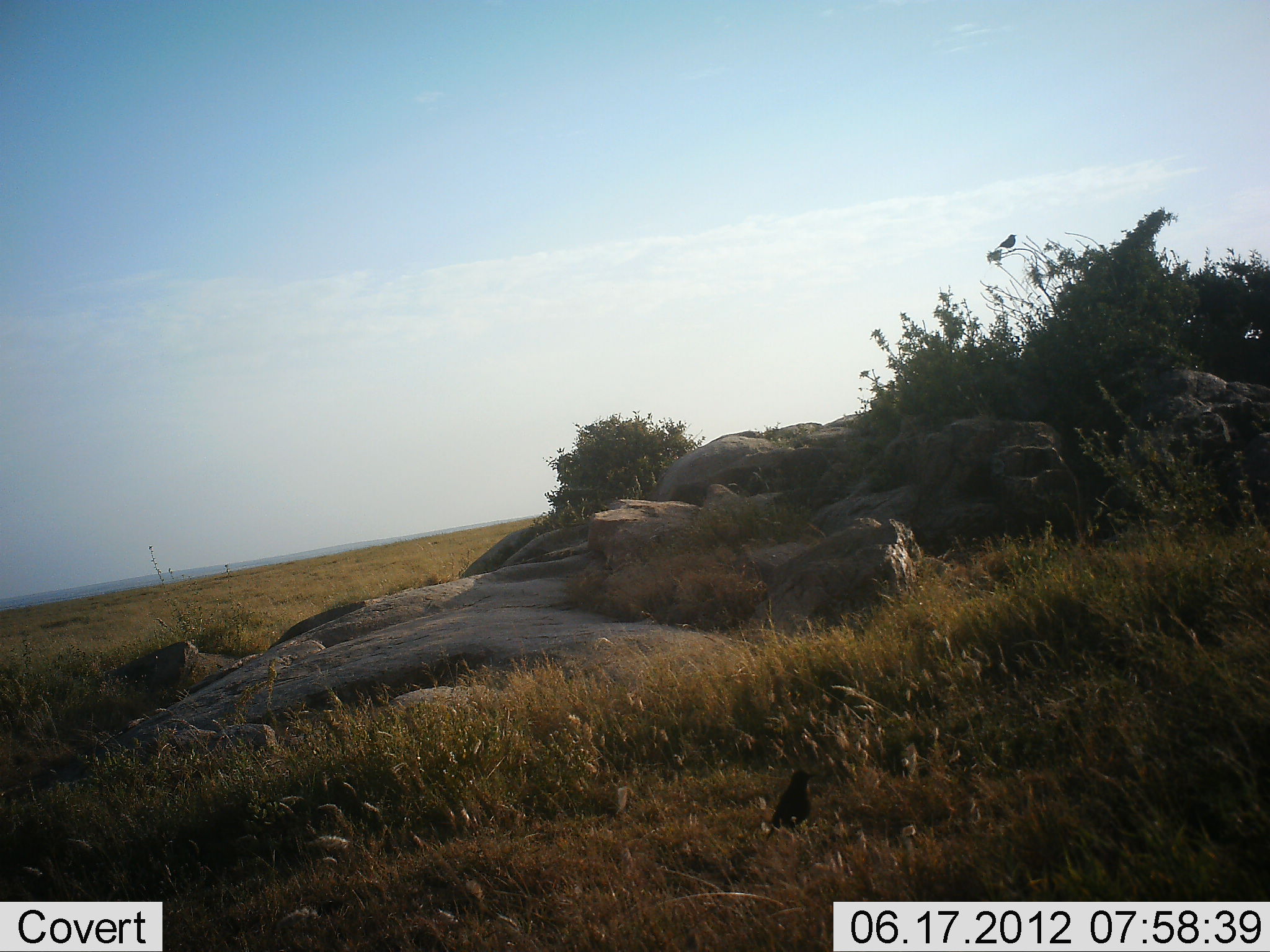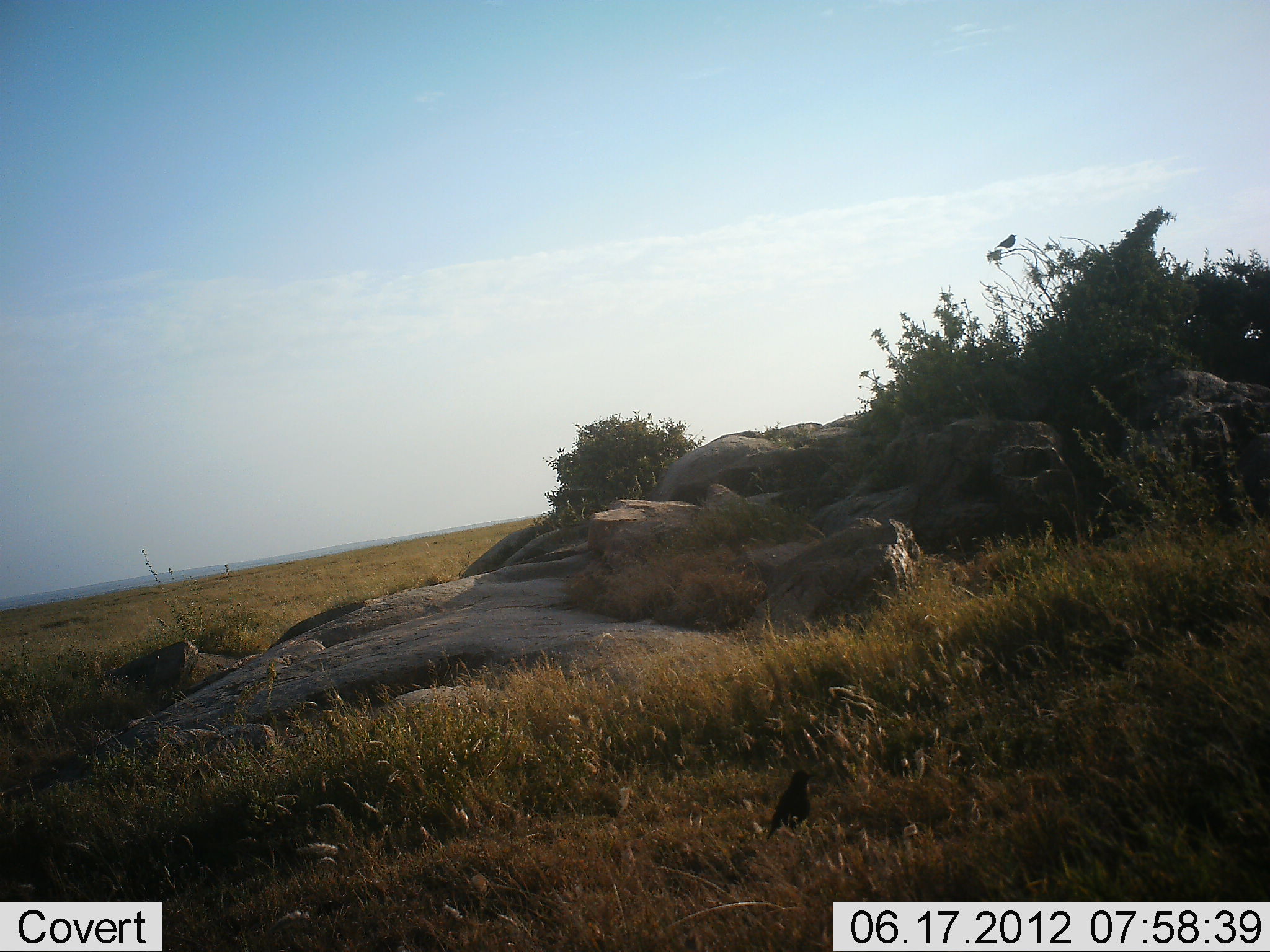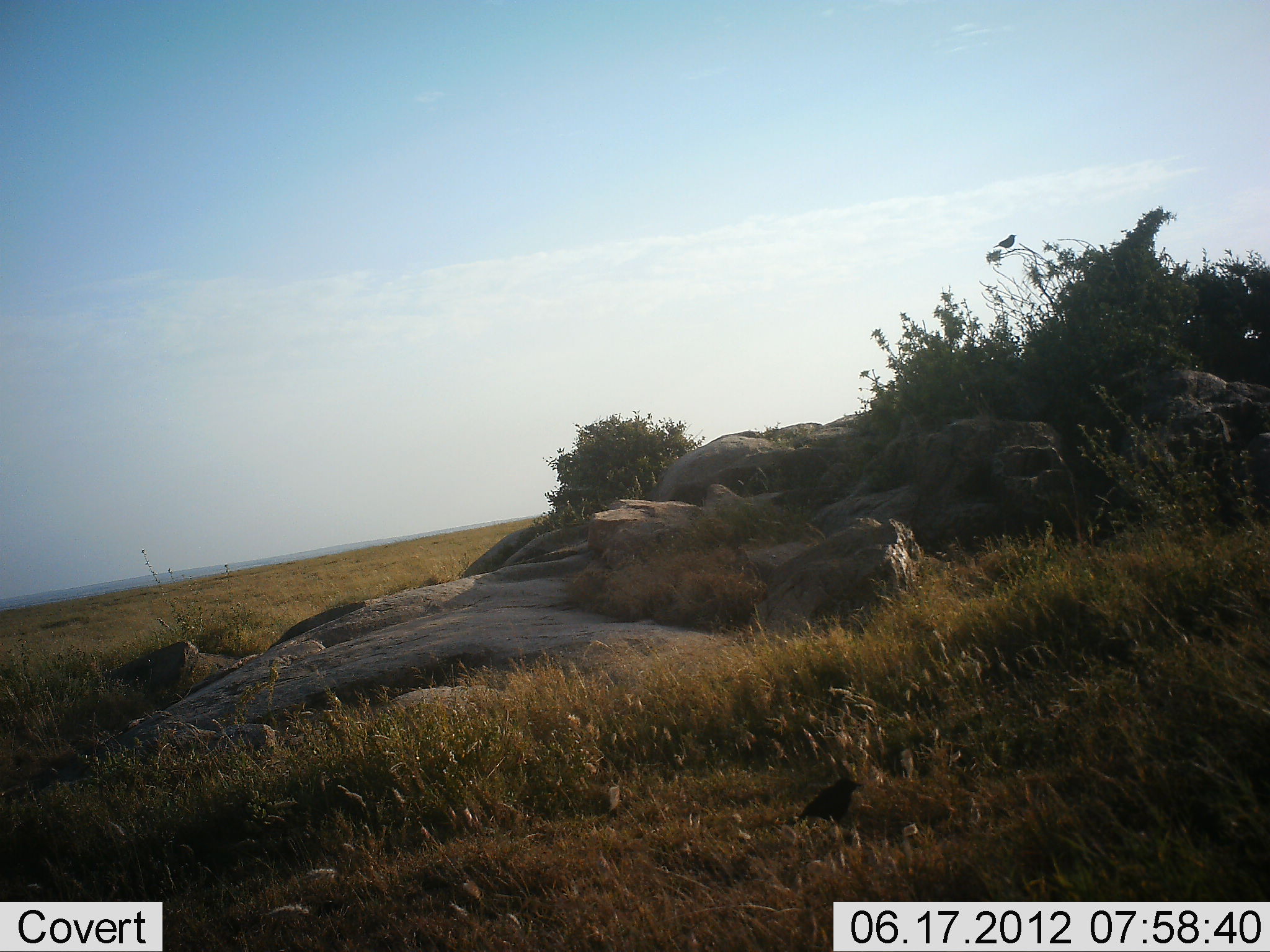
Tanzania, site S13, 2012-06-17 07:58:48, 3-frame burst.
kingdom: Animalia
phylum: Chordata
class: Aves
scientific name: Aves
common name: bird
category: otherbird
Otherbird (bird) (Aves), count 1. Behavior (volunteer vote fractions): standing 10%, resting 50%, moving 50%, interacting 0%. Young present (vote fraction): 0%. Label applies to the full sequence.